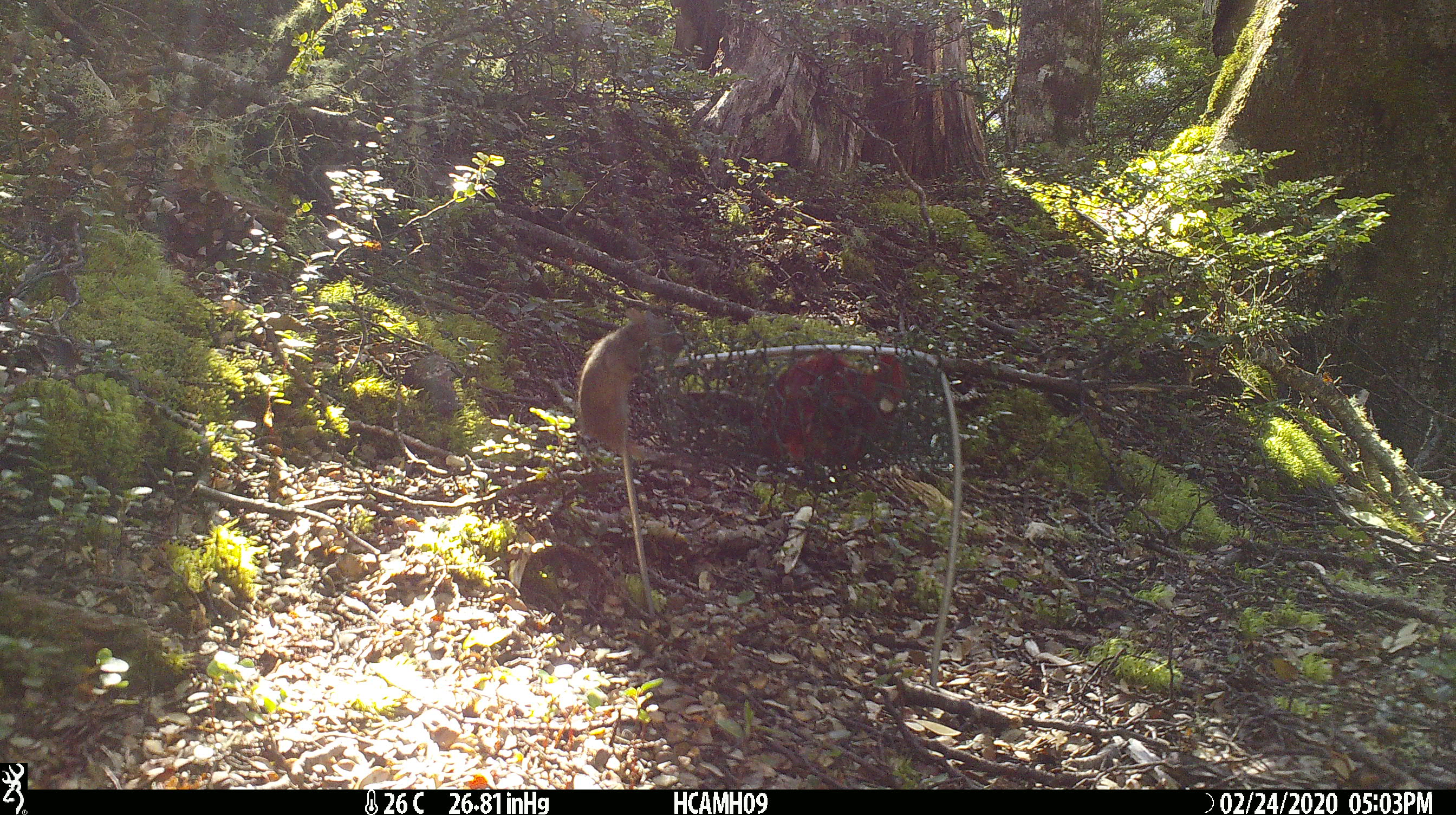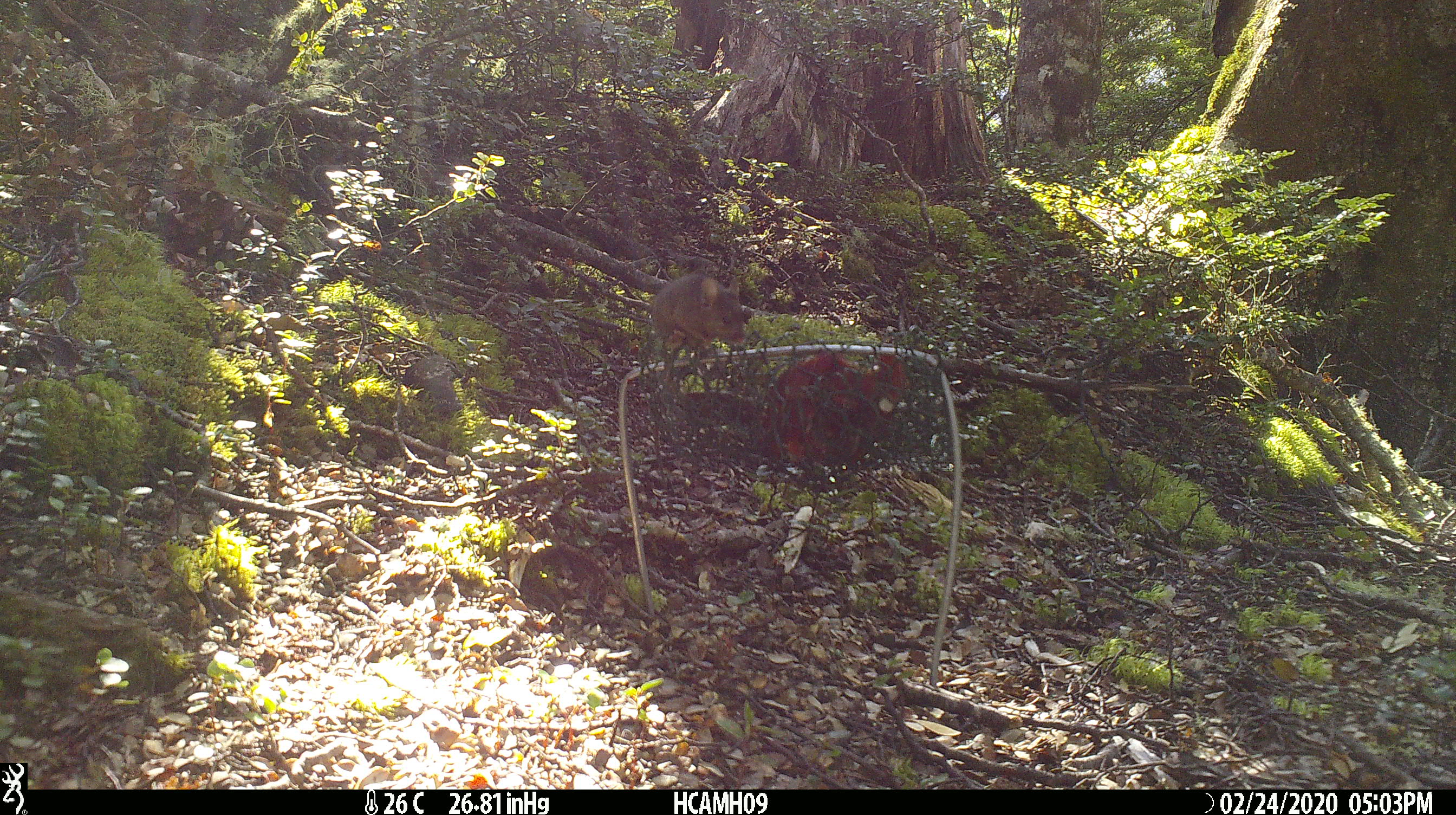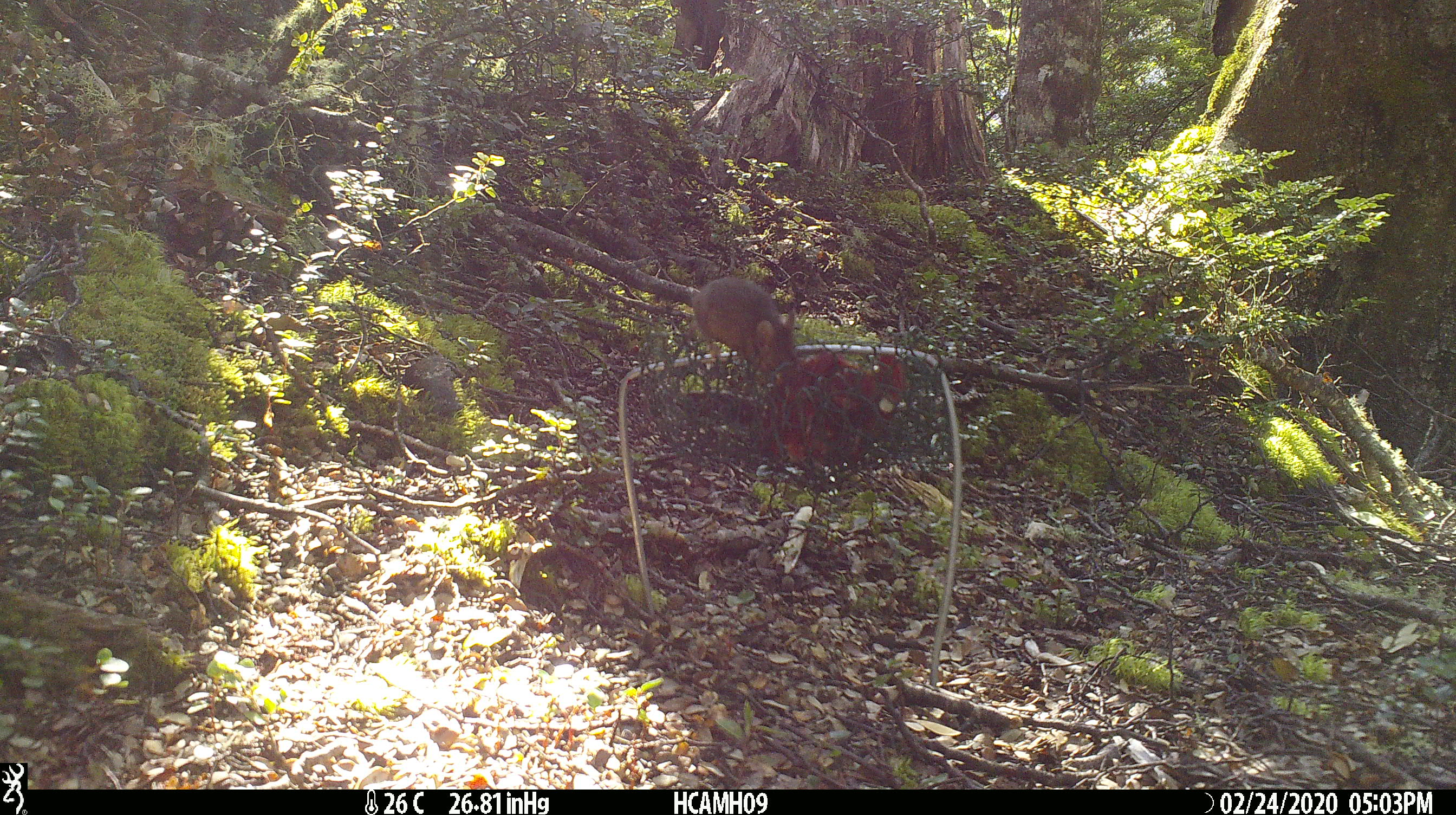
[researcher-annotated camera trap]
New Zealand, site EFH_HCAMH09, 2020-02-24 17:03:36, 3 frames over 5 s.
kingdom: Animalia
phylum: Chordata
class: Mammalia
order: Rodentia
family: Muridae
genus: Mus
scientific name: Mus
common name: mouse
Mouse (Mus).